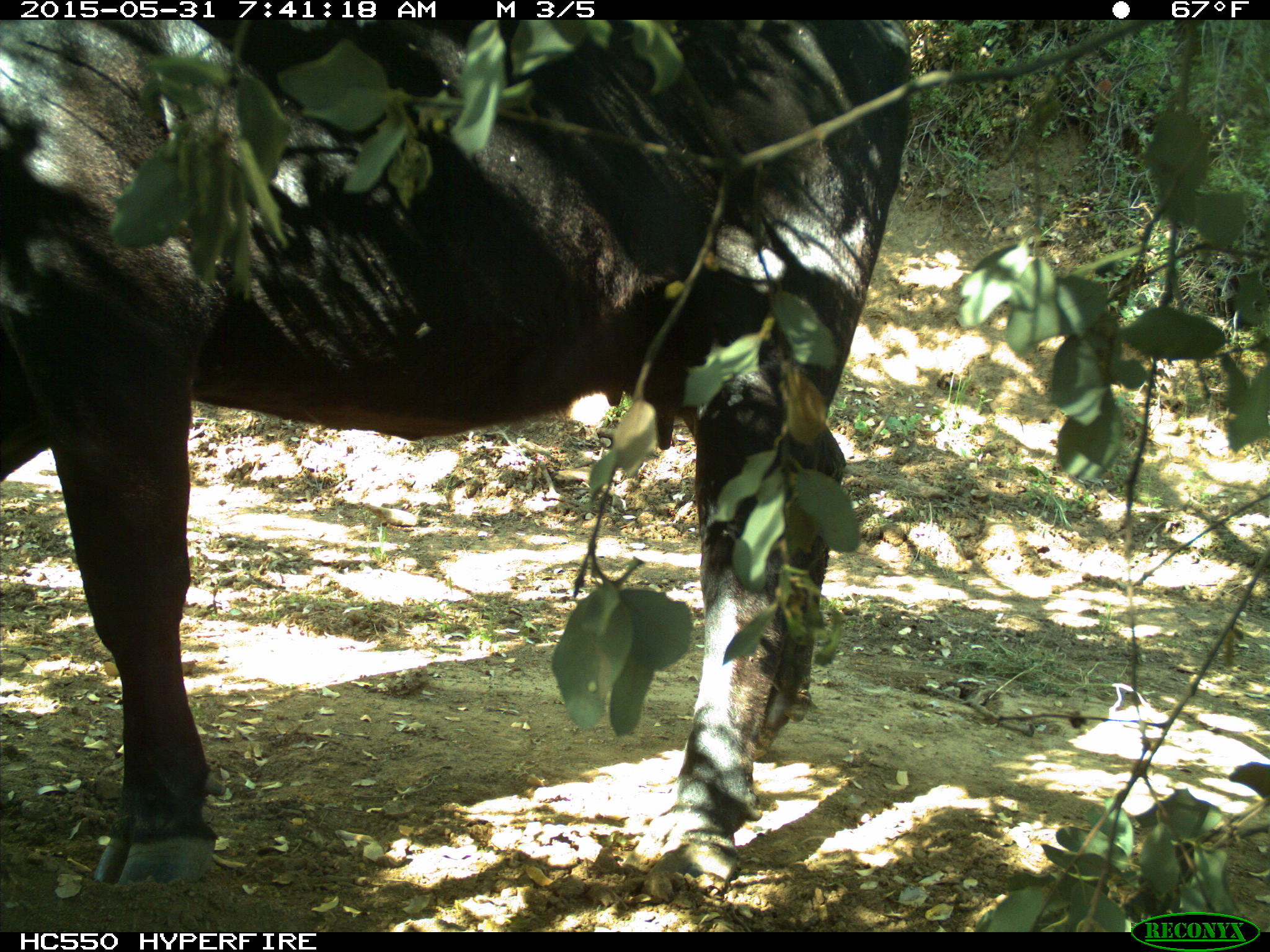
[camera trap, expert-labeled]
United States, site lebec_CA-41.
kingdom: Animalia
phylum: Chordata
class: Mammalia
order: Artiodactyla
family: Bovidae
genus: Bos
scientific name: Bos taurus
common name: domestic cow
Bos taurus (domestic cow).